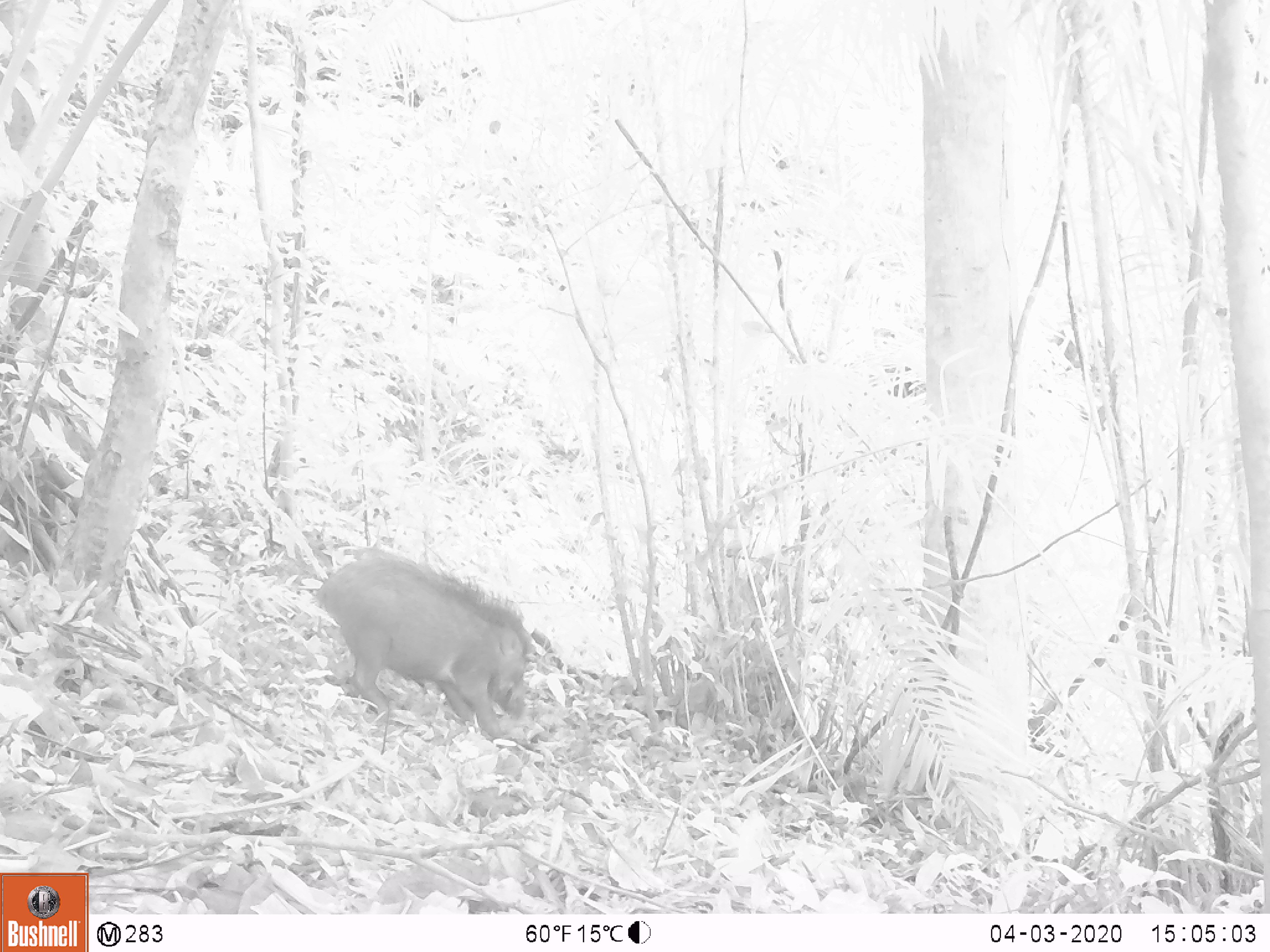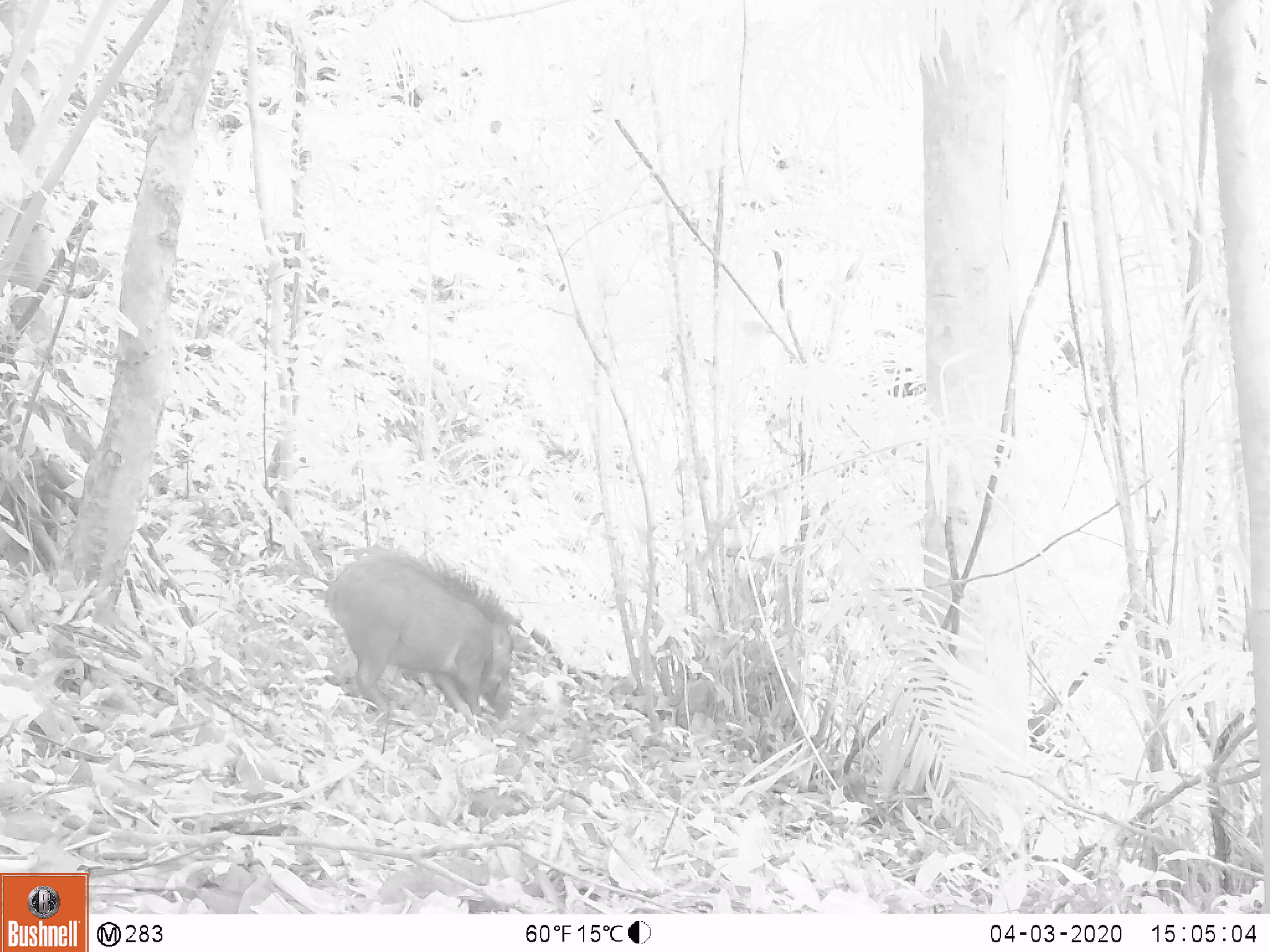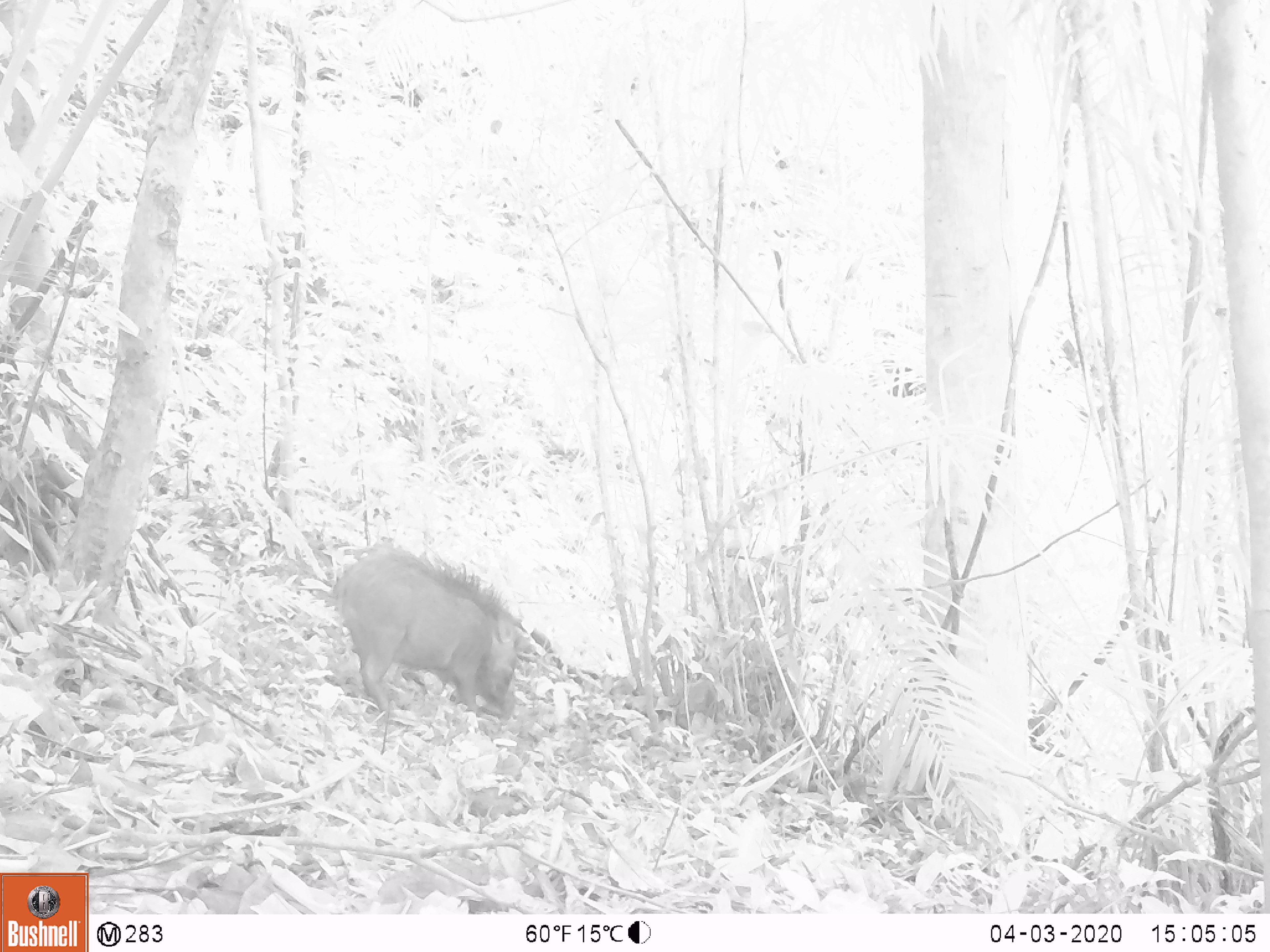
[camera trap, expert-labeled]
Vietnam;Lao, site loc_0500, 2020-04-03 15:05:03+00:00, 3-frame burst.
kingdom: Animalia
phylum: Chordata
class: Mammalia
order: Artiodactyla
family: Suidae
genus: Sus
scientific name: Sus scrofa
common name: eurasian wild pig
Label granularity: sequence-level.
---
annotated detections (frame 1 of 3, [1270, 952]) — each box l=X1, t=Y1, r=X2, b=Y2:
eurasian wild pig: l=313, t=542, r=534, b=738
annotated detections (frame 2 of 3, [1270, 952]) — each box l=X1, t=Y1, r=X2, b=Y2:
eurasian wild pig: l=325, t=543, r=513, b=727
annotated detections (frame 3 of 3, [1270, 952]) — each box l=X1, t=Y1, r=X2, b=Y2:
eurasian wild pig: l=331, t=542, r=522, b=718